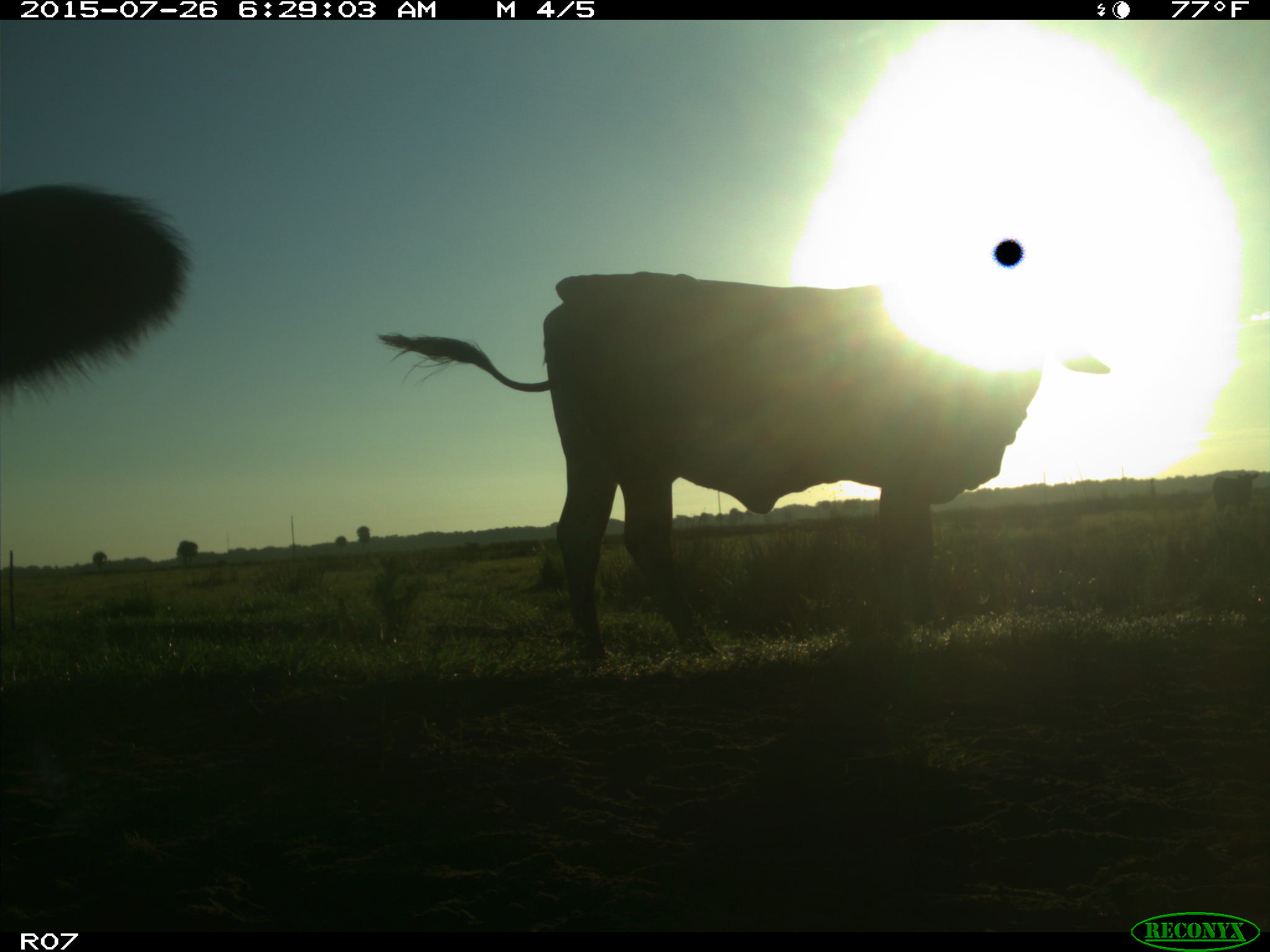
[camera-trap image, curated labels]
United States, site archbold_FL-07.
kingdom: Animalia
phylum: Chordata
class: Mammalia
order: Artiodactyla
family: Bovidae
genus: Bos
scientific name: Bos taurus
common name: domestic cow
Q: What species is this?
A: Bos taurus (domestic cow).